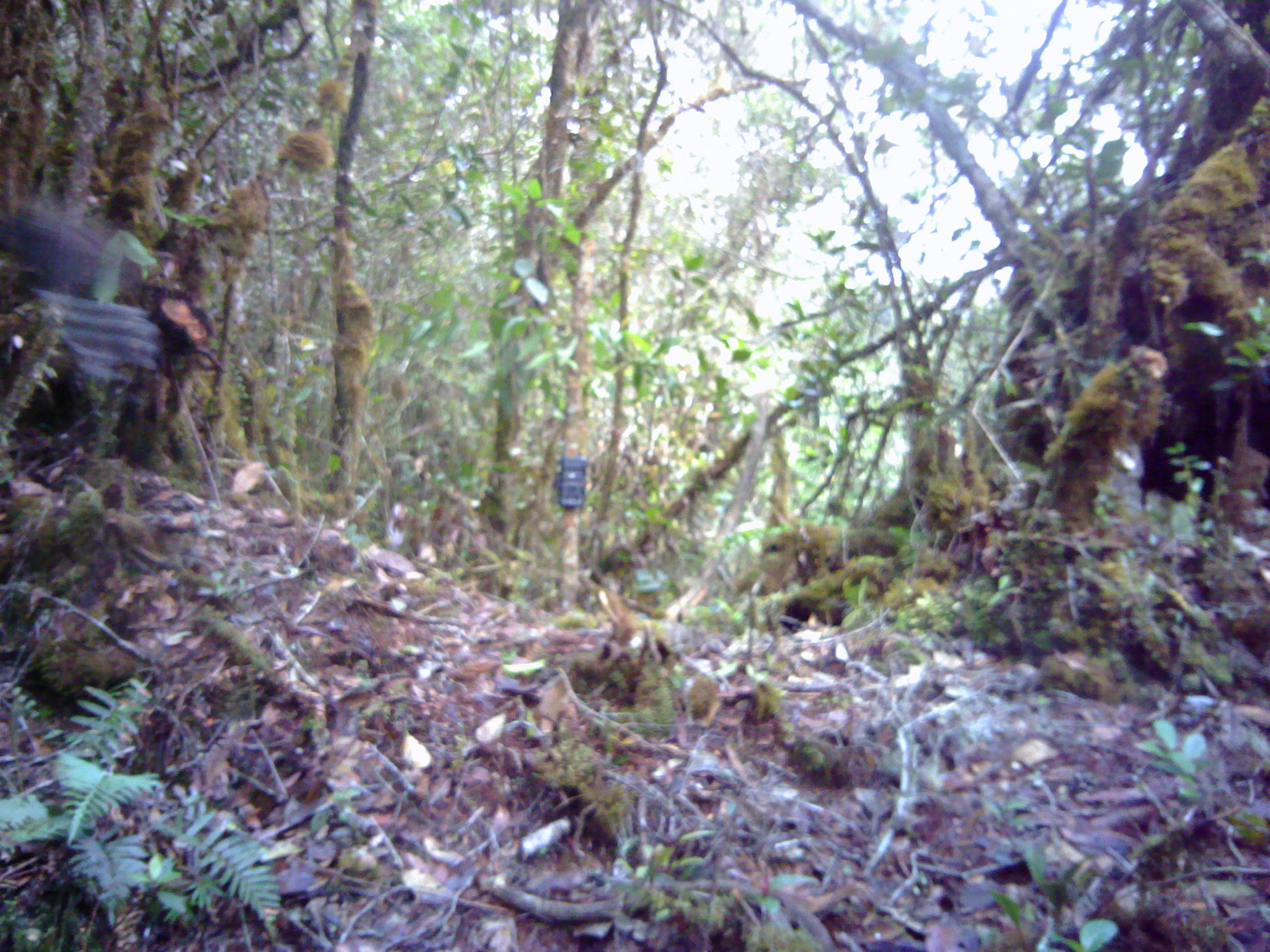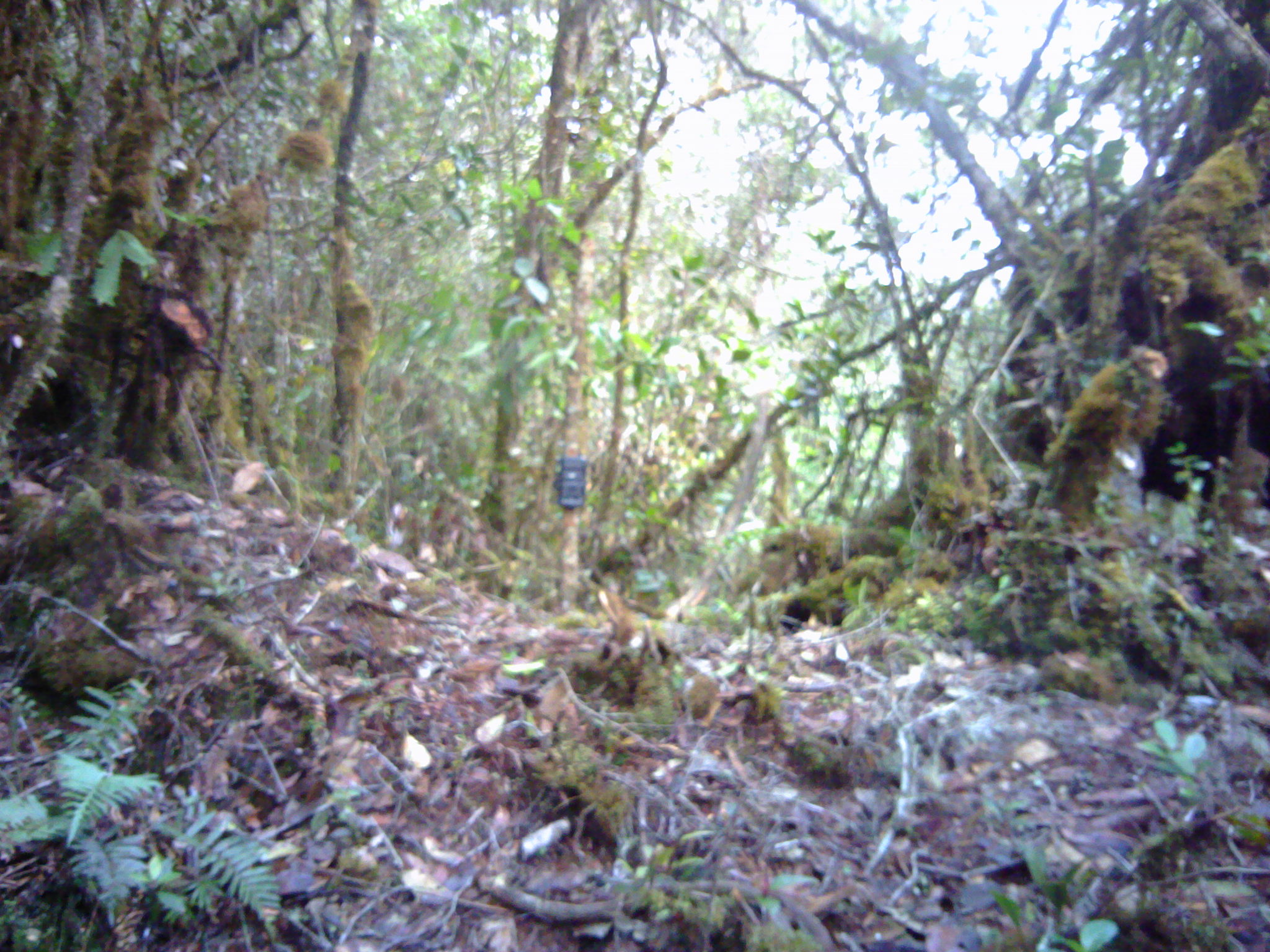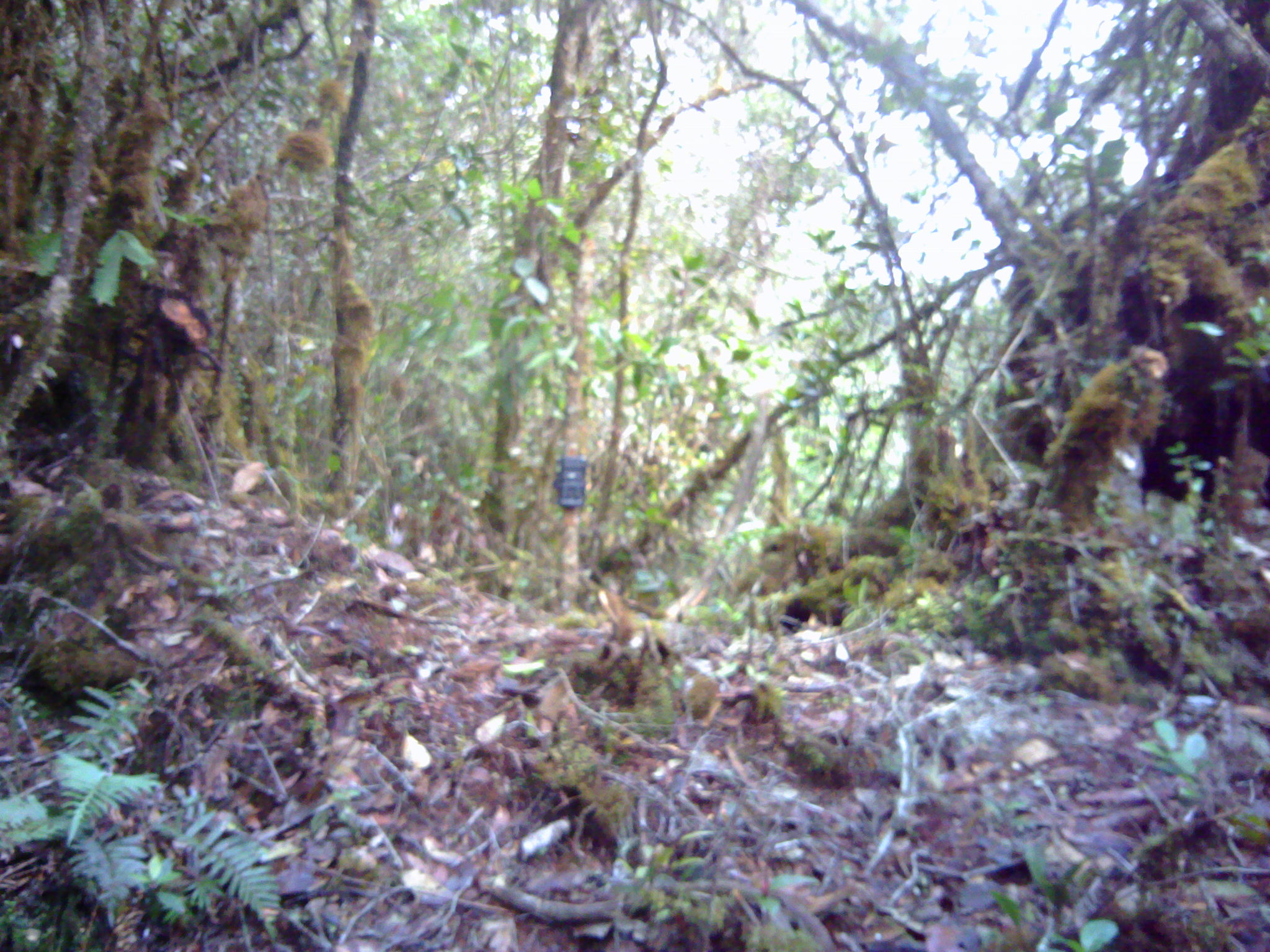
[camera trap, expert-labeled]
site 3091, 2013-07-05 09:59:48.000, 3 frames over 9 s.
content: unidentified animal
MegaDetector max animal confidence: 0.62